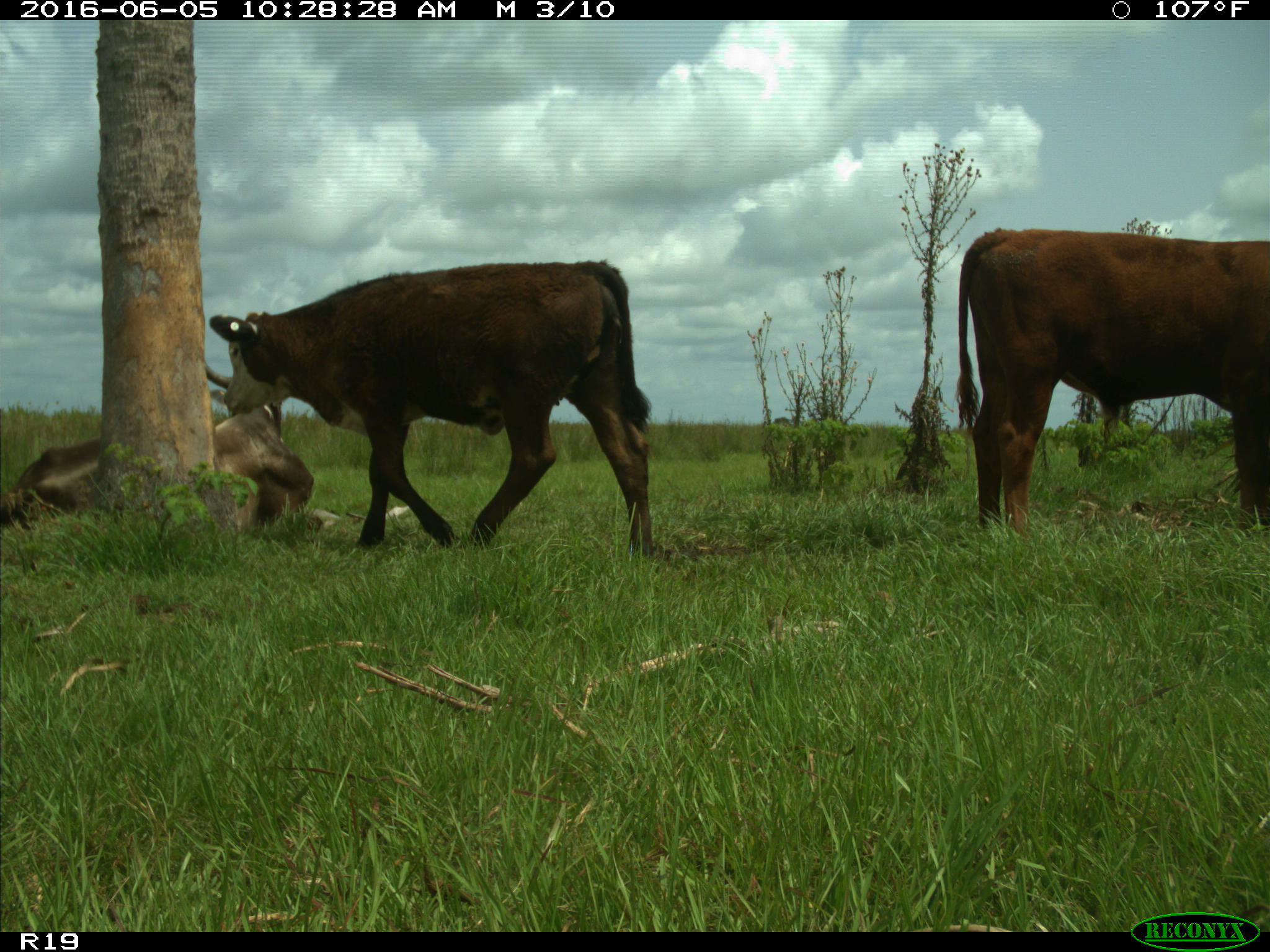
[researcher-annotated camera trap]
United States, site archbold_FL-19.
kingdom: Animalia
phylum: Chordata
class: Mammalia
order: Artiodactyla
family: Bovidae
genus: Bos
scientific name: Bos taurus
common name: domestic cow